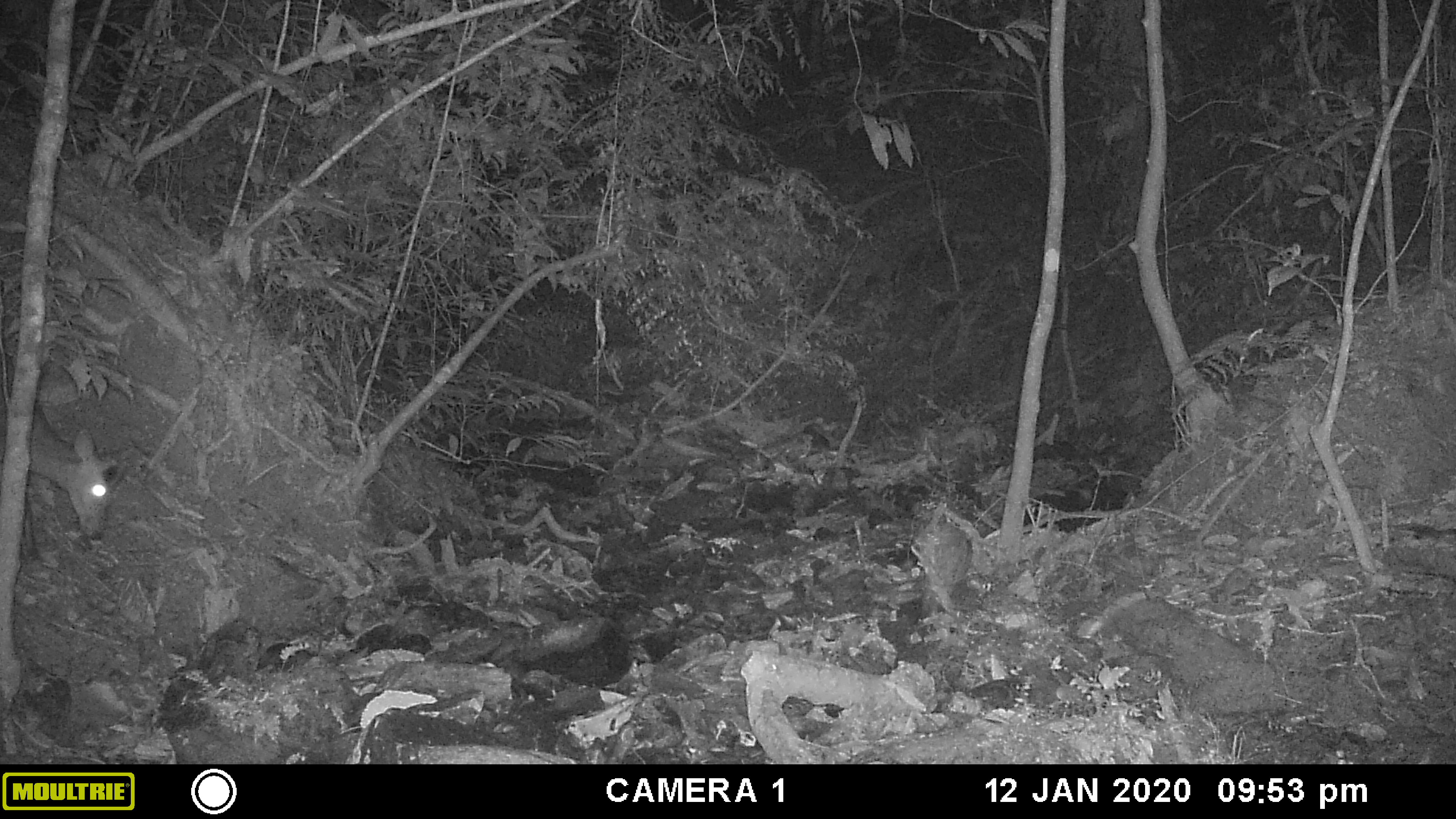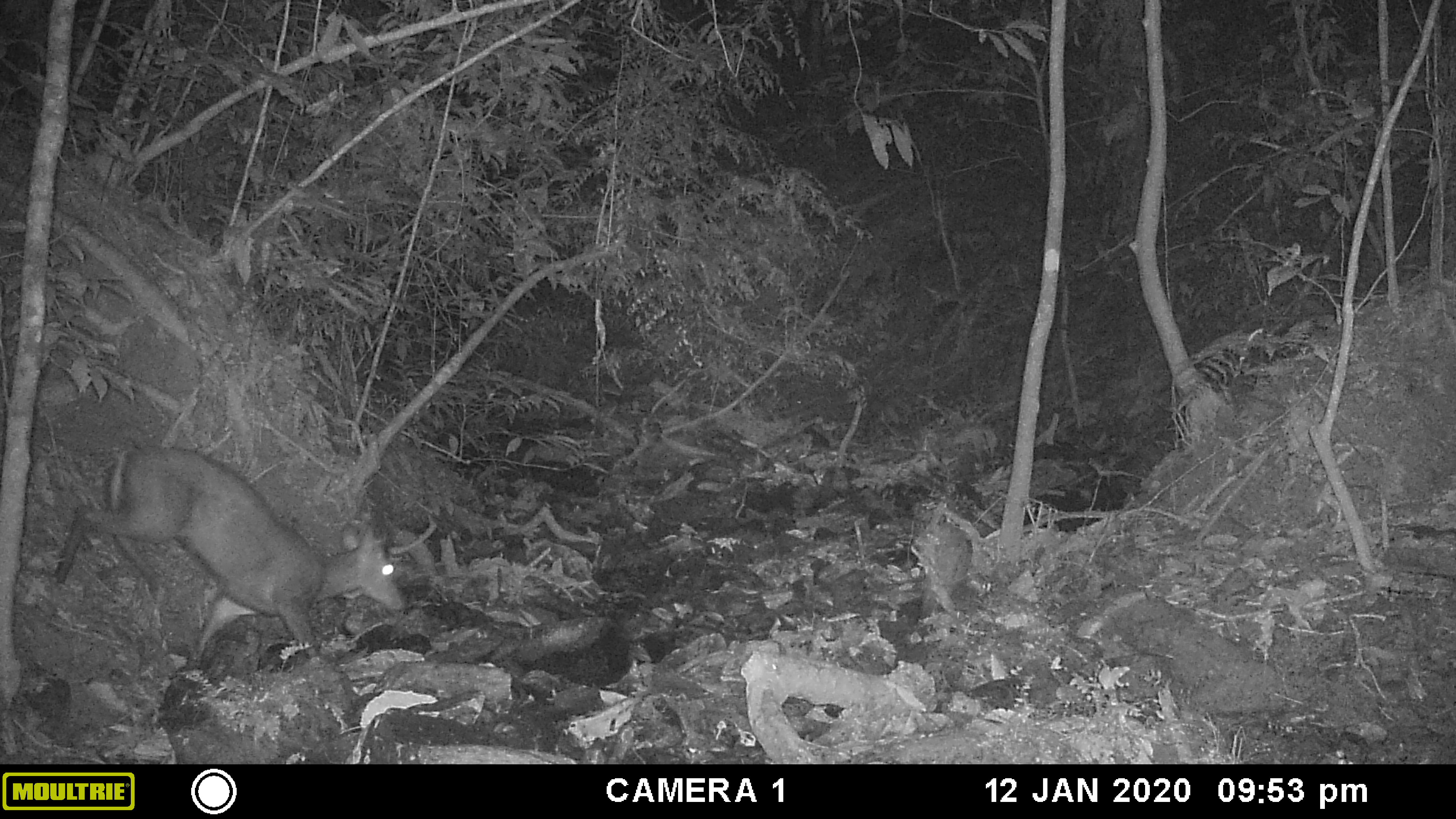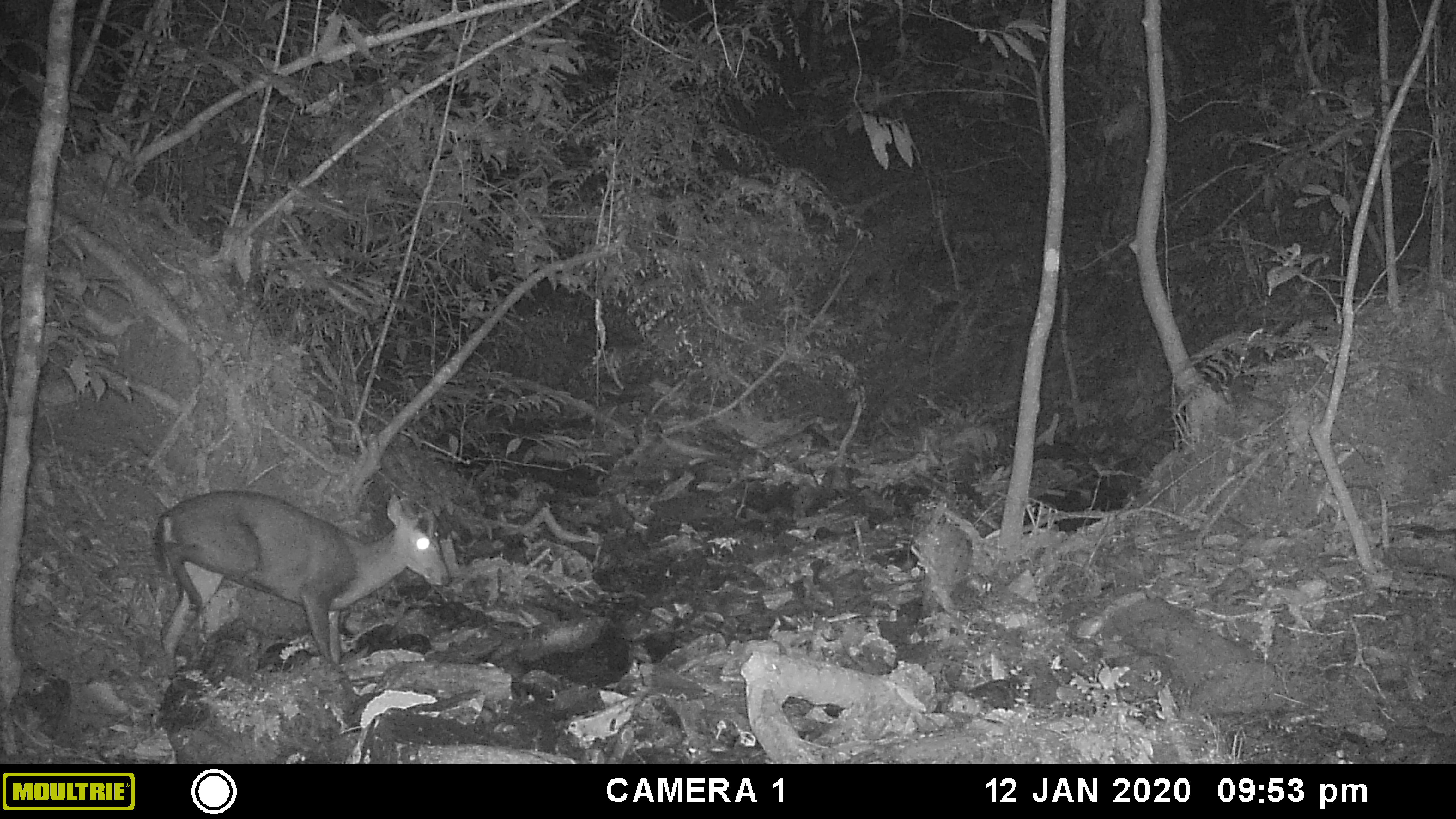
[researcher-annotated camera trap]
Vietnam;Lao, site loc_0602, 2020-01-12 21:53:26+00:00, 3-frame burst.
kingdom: Animalia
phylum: Chordata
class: Mammalia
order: Artiodactyla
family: Cervidae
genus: Muntiacus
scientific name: Muntiacus rooseveltorum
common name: roosevelt's muntjac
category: roosevelts muntjac group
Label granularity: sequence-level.